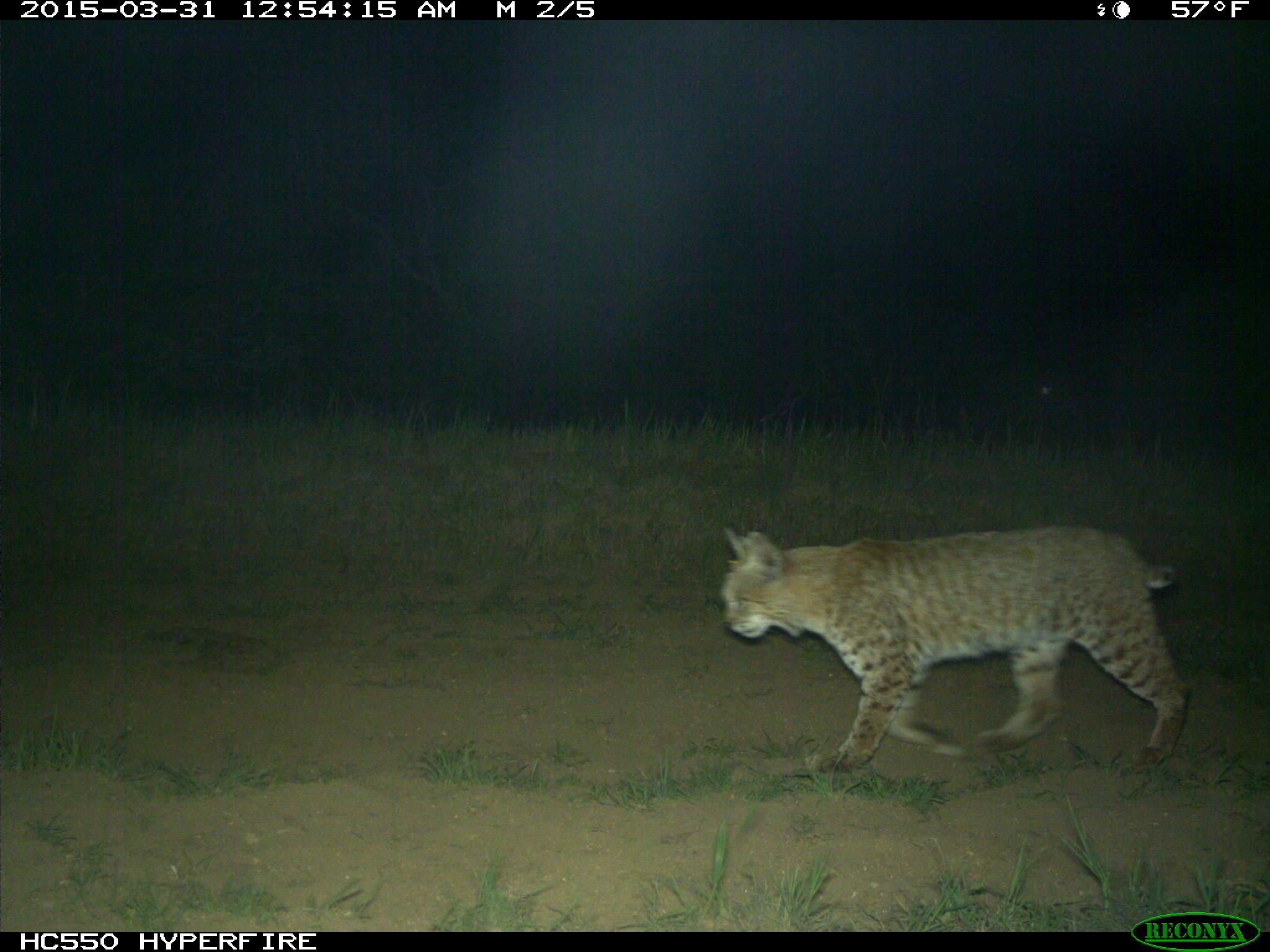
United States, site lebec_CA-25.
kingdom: Animalia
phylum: Chordata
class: Mammalia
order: Carnivora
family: Felidae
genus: Lynx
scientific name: Lynx rufus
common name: bobcat